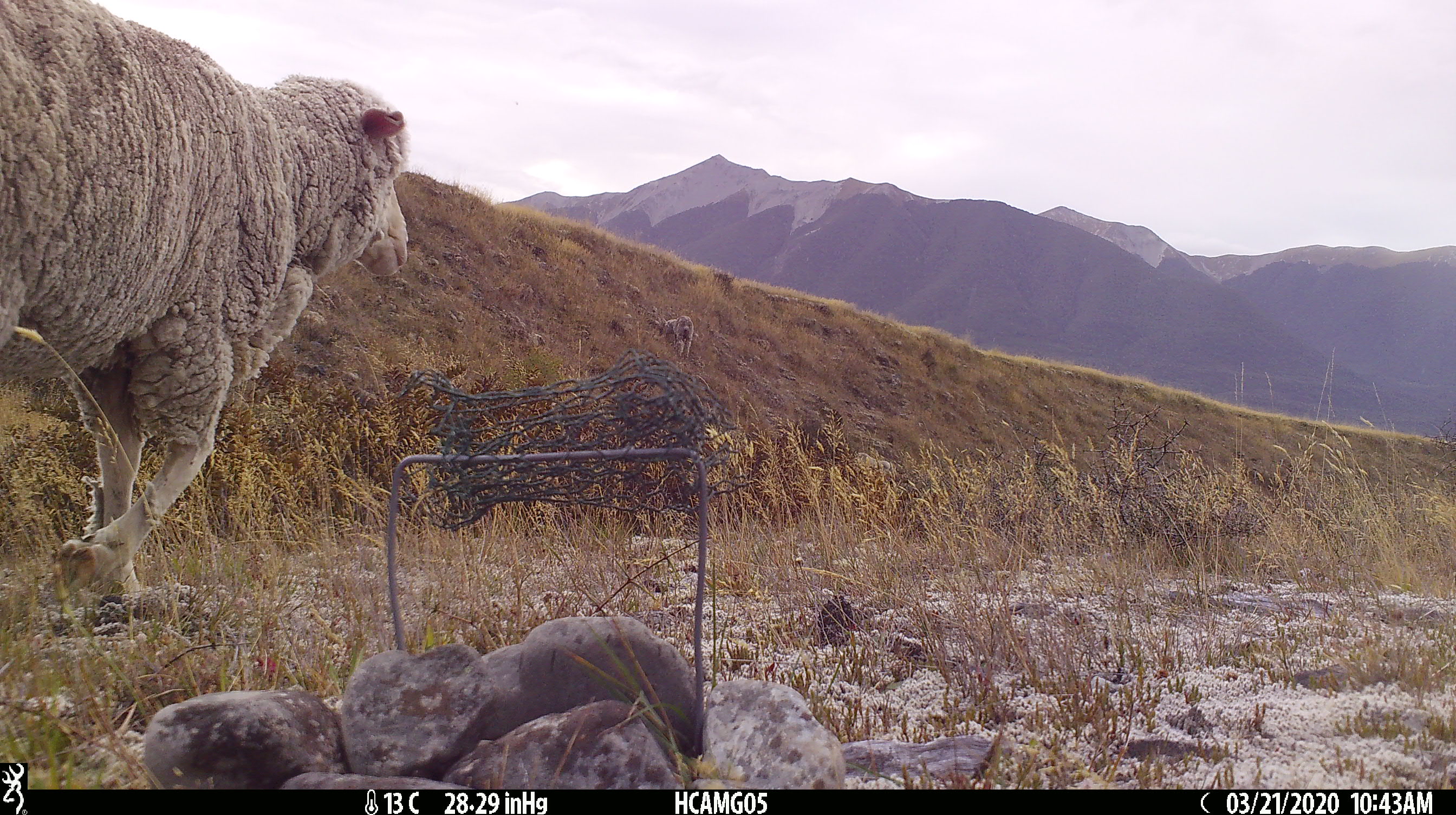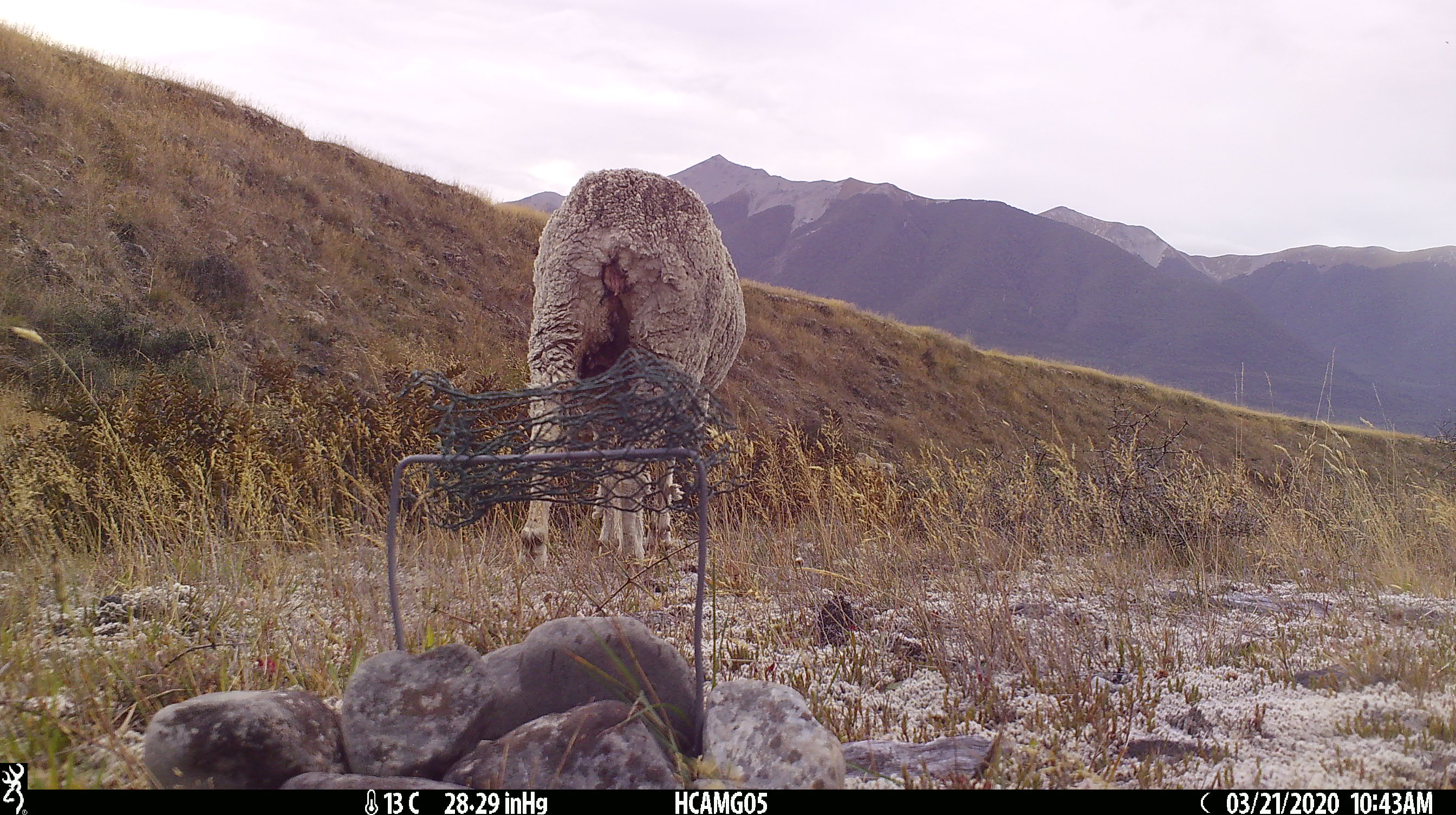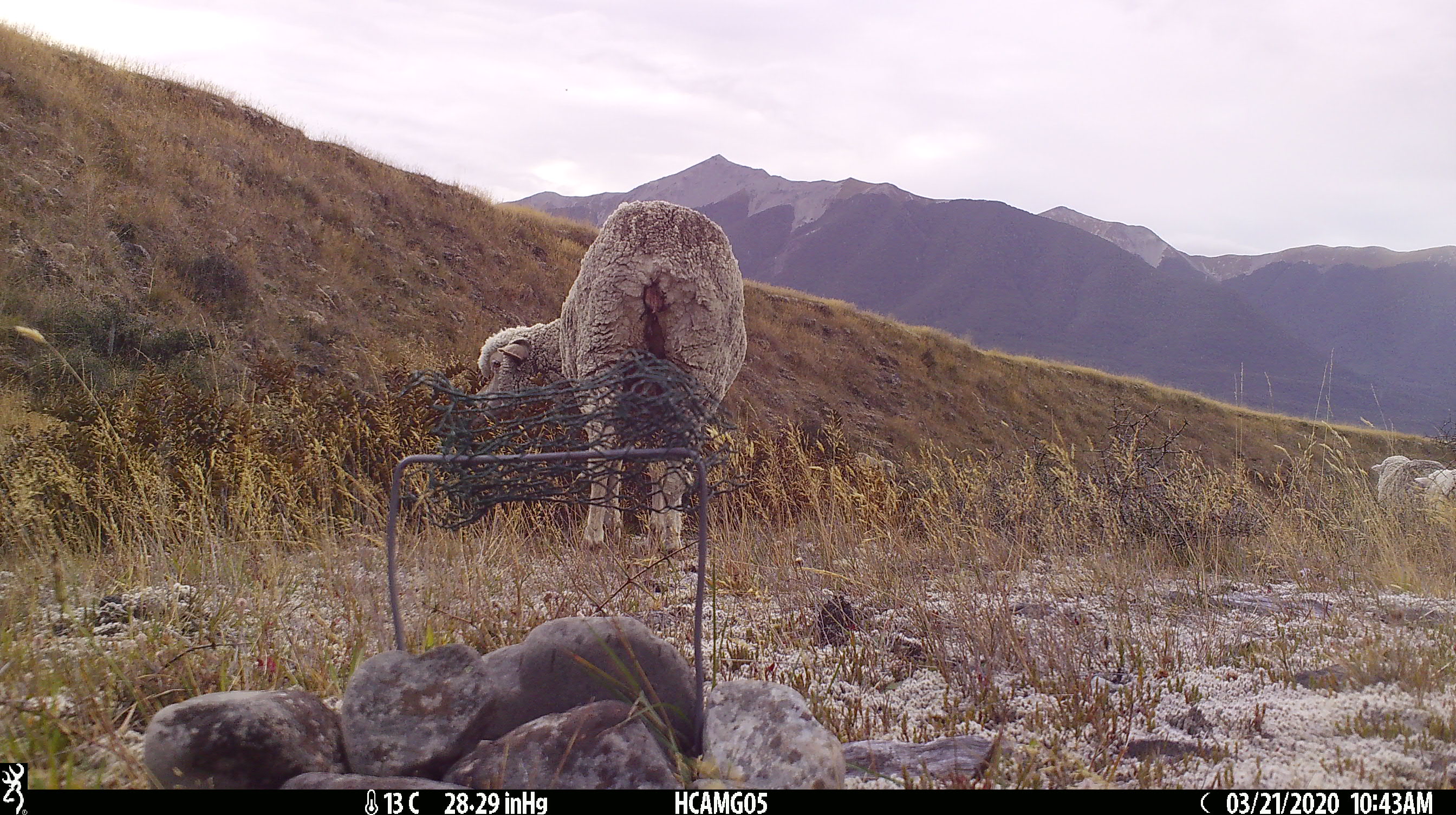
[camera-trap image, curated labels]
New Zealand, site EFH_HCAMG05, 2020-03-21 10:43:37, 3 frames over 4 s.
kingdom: Animalia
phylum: Chordata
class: Mammalia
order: Artiodactyla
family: Bovidae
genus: Ovis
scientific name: Ovis aries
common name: domestic sheep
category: sheep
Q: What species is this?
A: Sheep (domestic sheep) (Ovis aries).